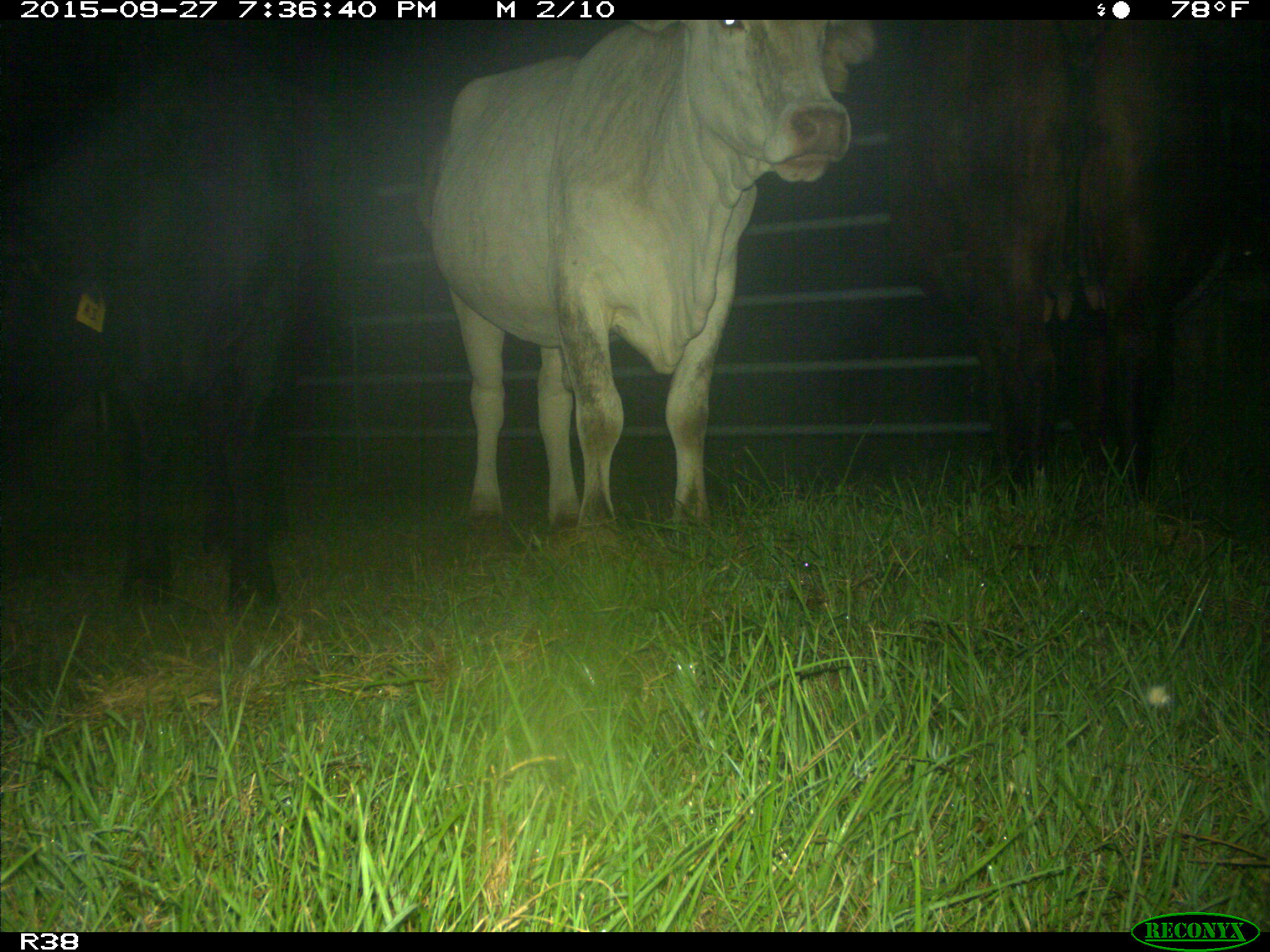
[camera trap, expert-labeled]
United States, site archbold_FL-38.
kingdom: Animalia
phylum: Chordata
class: Mammalia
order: Artiodactyla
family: Bovidae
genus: Bos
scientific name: Bos taurus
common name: domestic cow